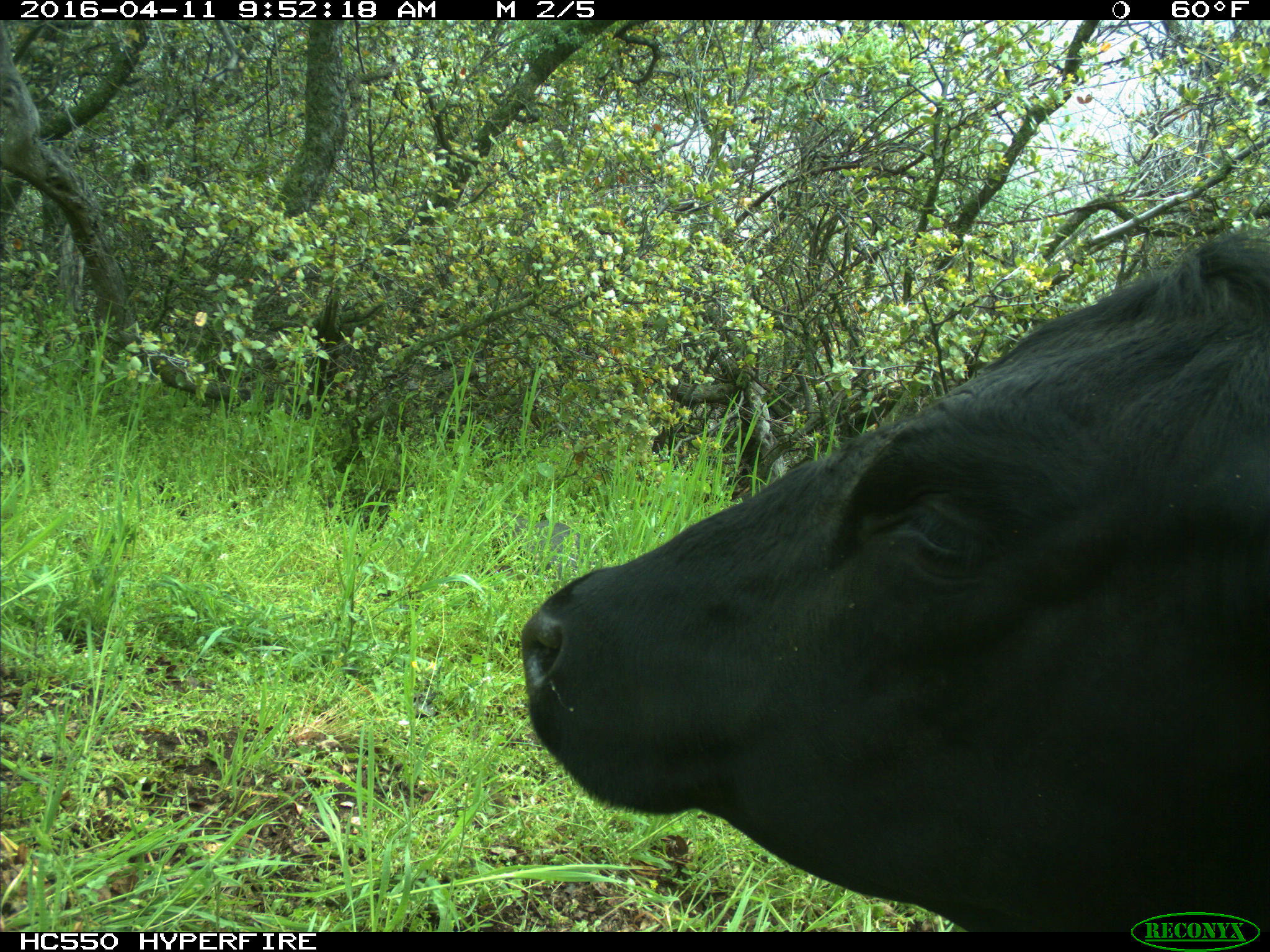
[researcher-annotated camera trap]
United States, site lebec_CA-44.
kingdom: Animalia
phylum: Chordata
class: Mammalia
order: Artiodactyla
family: Bovidae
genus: Bos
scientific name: Bos taurus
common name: domestic cow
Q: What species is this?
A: Bos taurus (domestic cow).